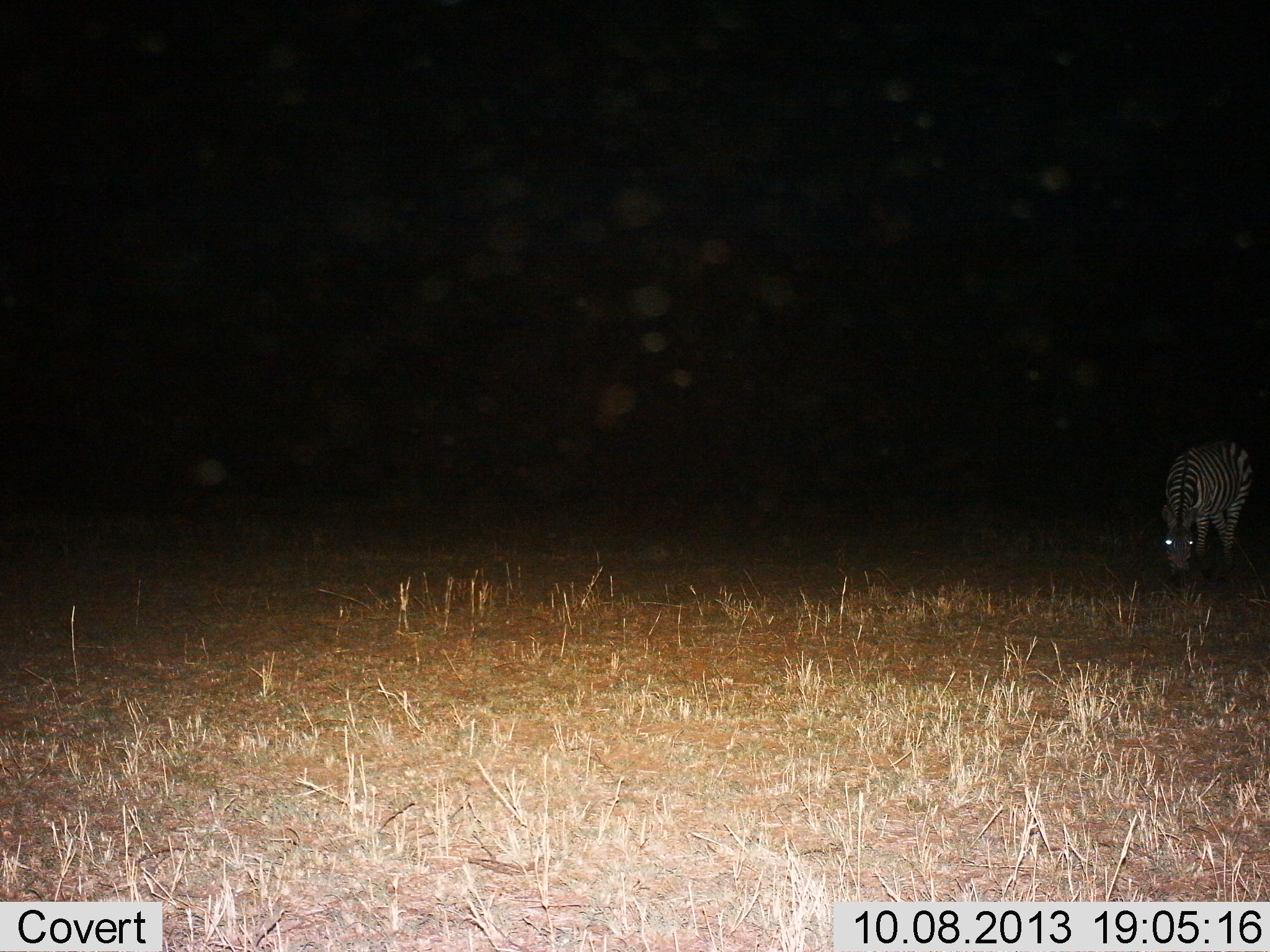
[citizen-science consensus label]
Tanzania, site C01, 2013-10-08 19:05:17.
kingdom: Animalia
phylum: Chordata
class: Mammalia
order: Perissodactyla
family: Equidae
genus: Equus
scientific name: Equus quagga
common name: plains zebra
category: zebra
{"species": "zebra (plains zebra) (Equus quagga)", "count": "1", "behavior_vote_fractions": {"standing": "0%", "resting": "0%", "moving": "0%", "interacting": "10%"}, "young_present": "0%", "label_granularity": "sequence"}